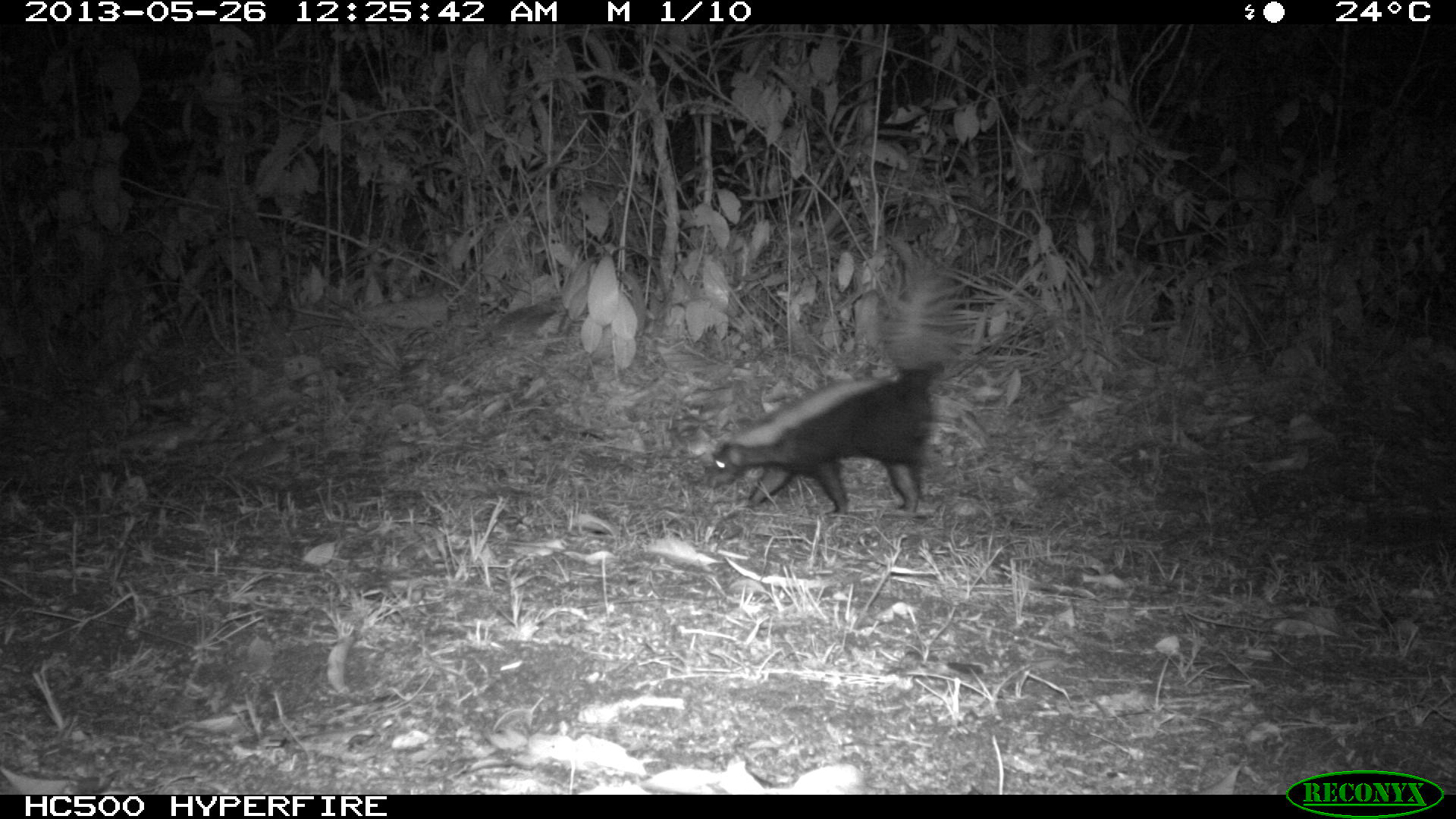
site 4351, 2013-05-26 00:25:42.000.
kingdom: Animalia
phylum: Chordata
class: Mammalia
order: Carnivora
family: Mephitidae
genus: Conepatus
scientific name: Conepatus semistriatus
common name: striped hog-nosed skunk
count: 1